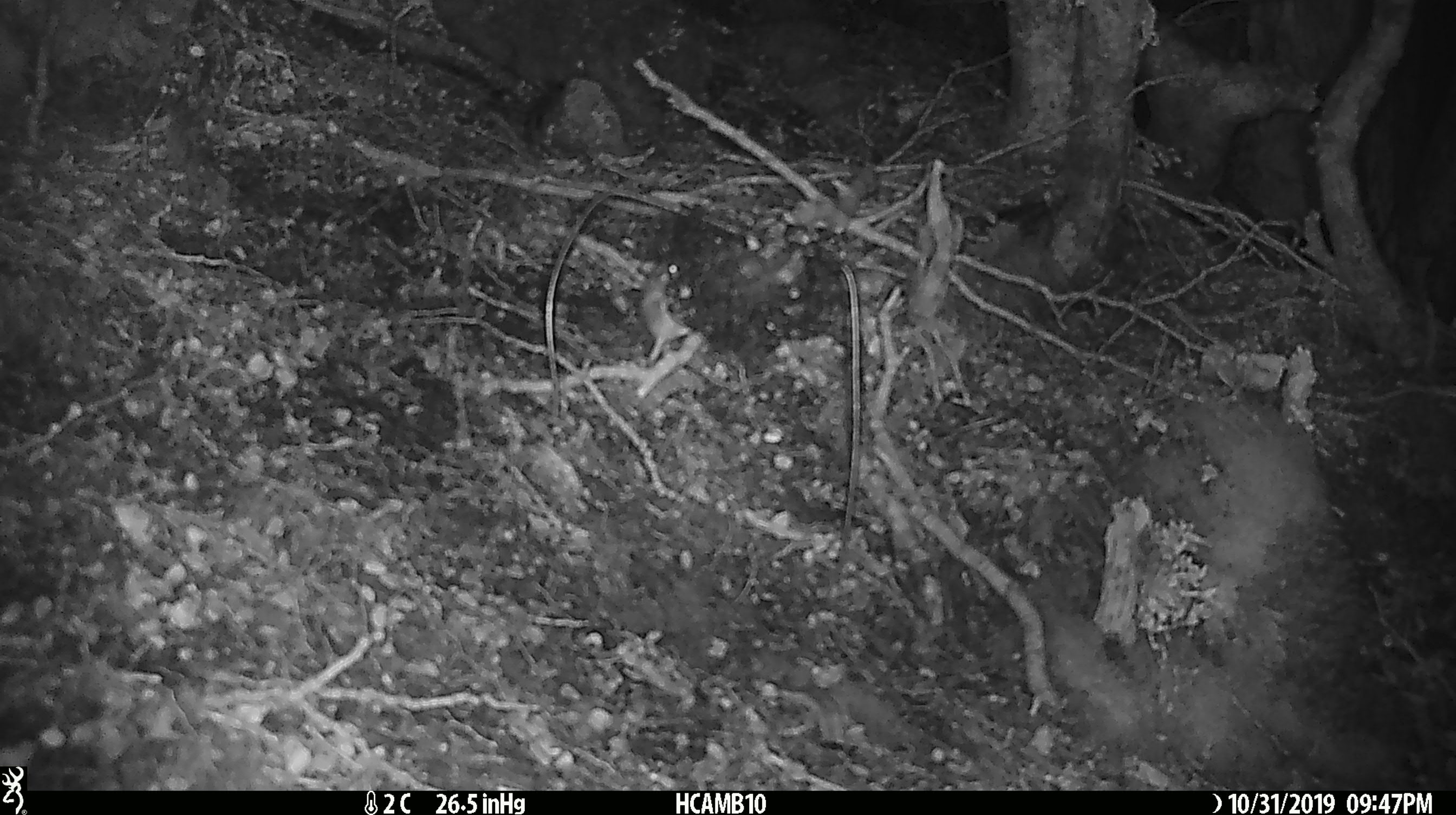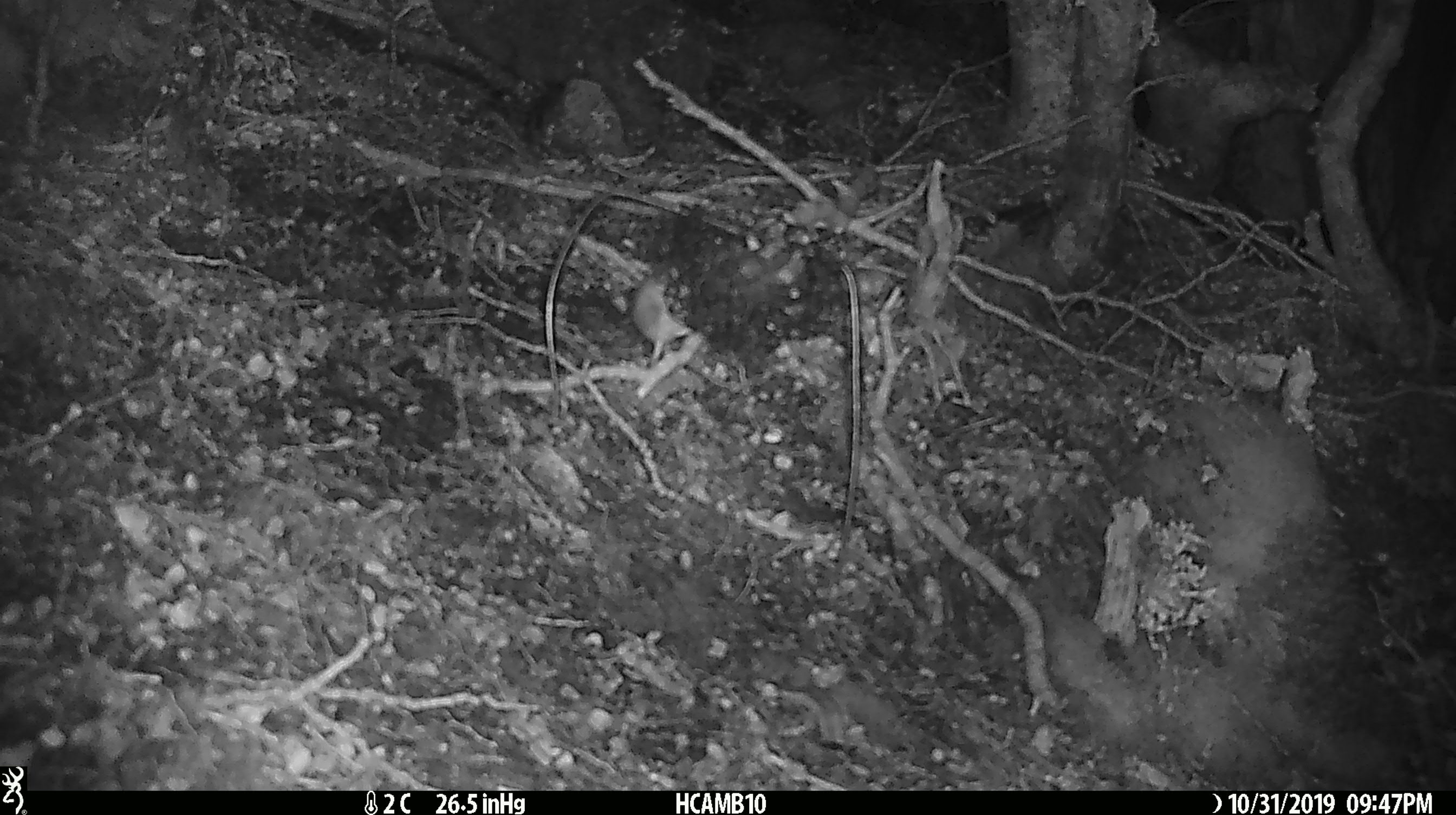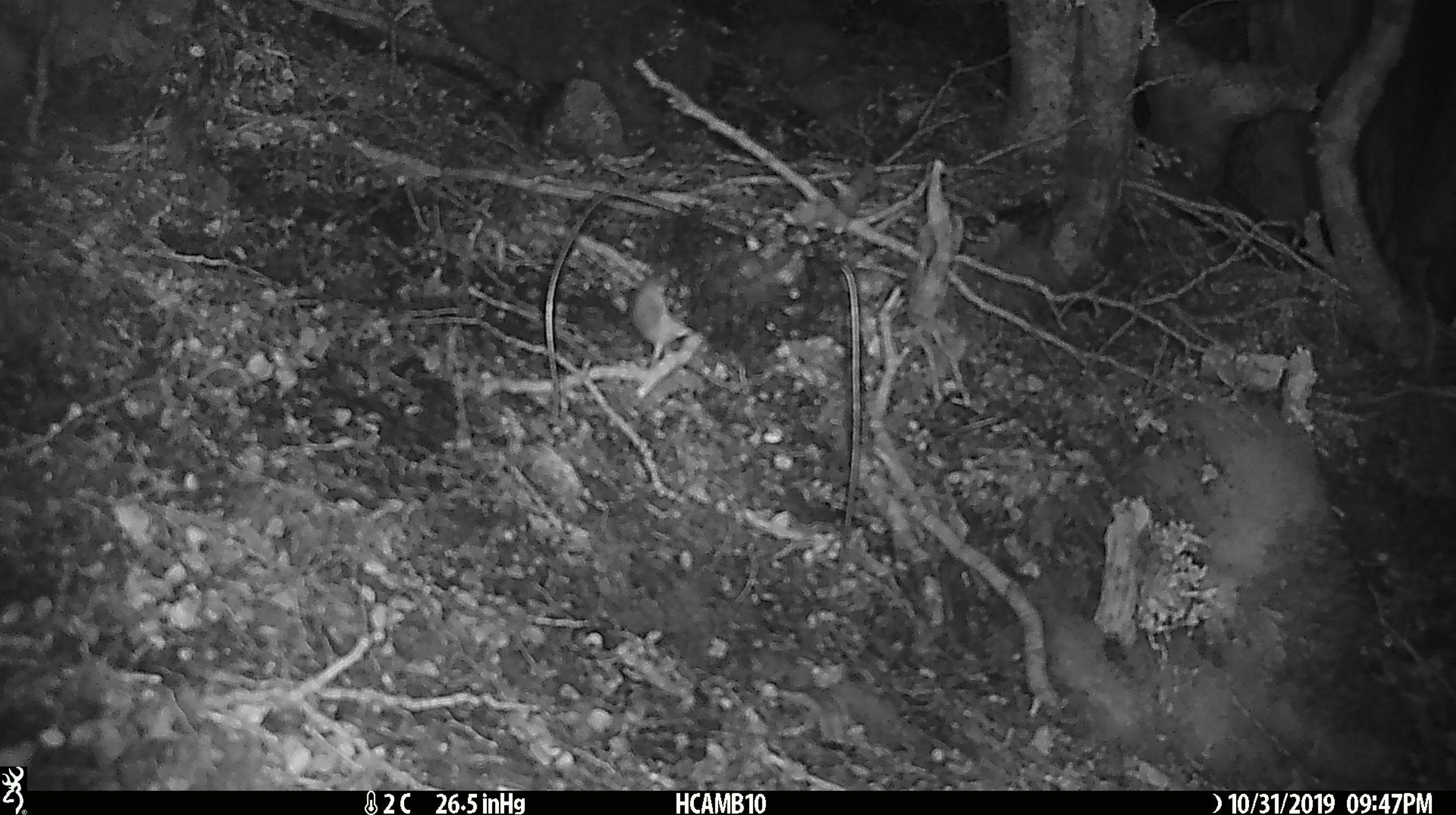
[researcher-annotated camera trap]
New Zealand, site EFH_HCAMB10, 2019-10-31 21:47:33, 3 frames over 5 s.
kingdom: Animalia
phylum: Chordata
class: Mammalia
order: Rodentia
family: Muridae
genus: Mus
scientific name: Mus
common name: mouse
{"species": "mouse (Mus)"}